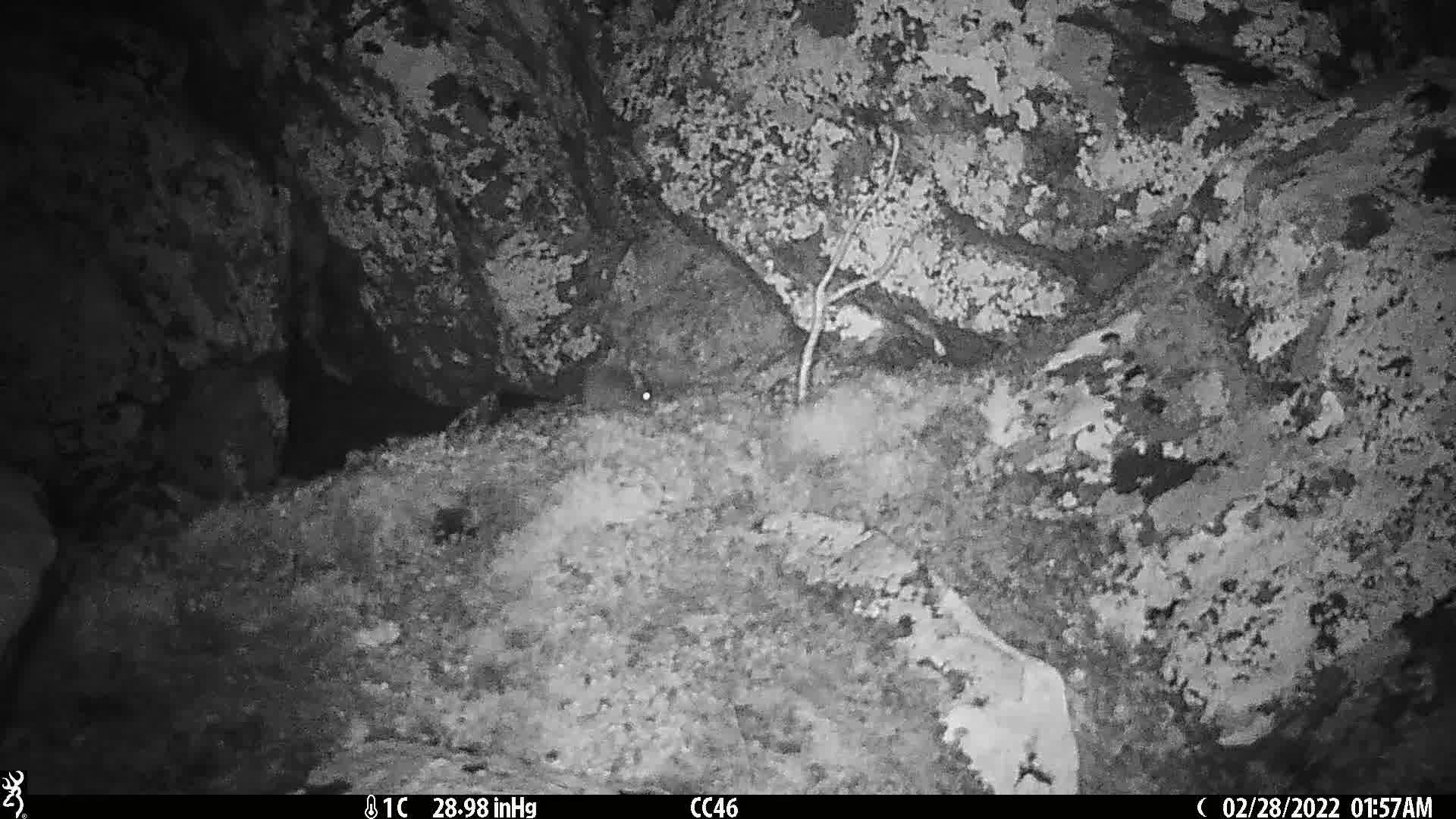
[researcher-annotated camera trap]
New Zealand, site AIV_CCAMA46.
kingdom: Animalia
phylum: Chordata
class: Mammalia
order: Rodentia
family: Muridae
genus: Mus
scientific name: Mus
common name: mouse